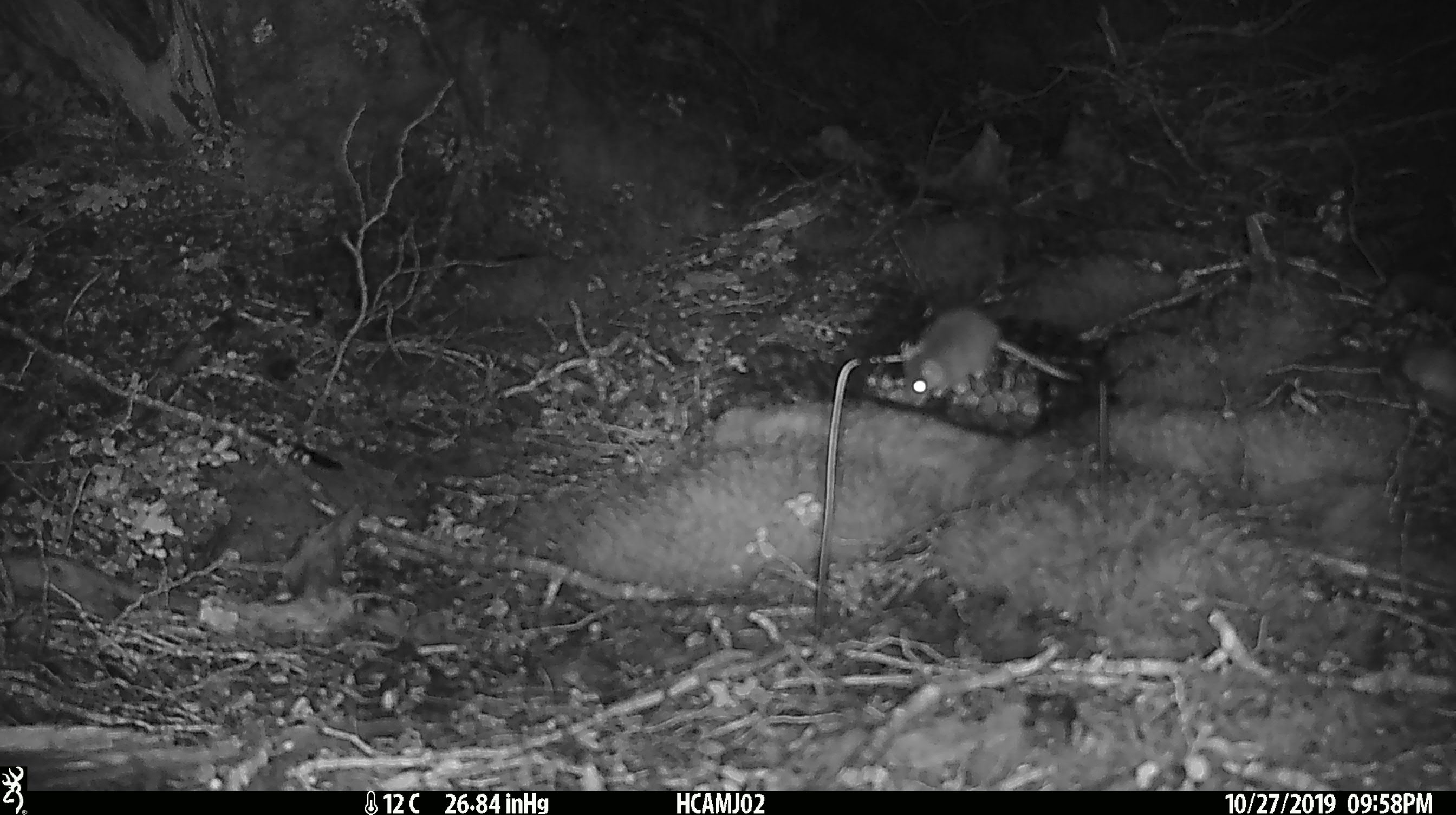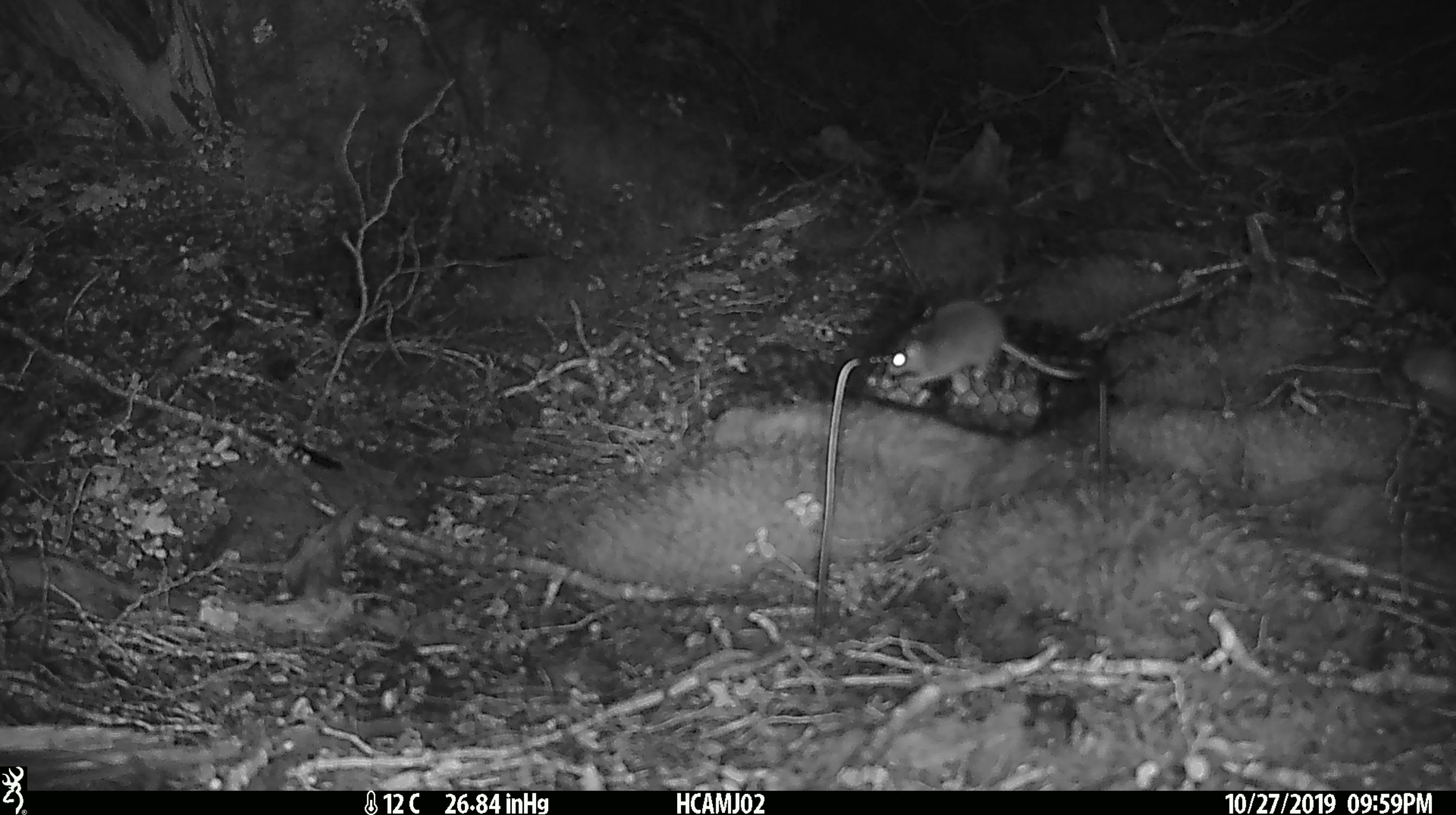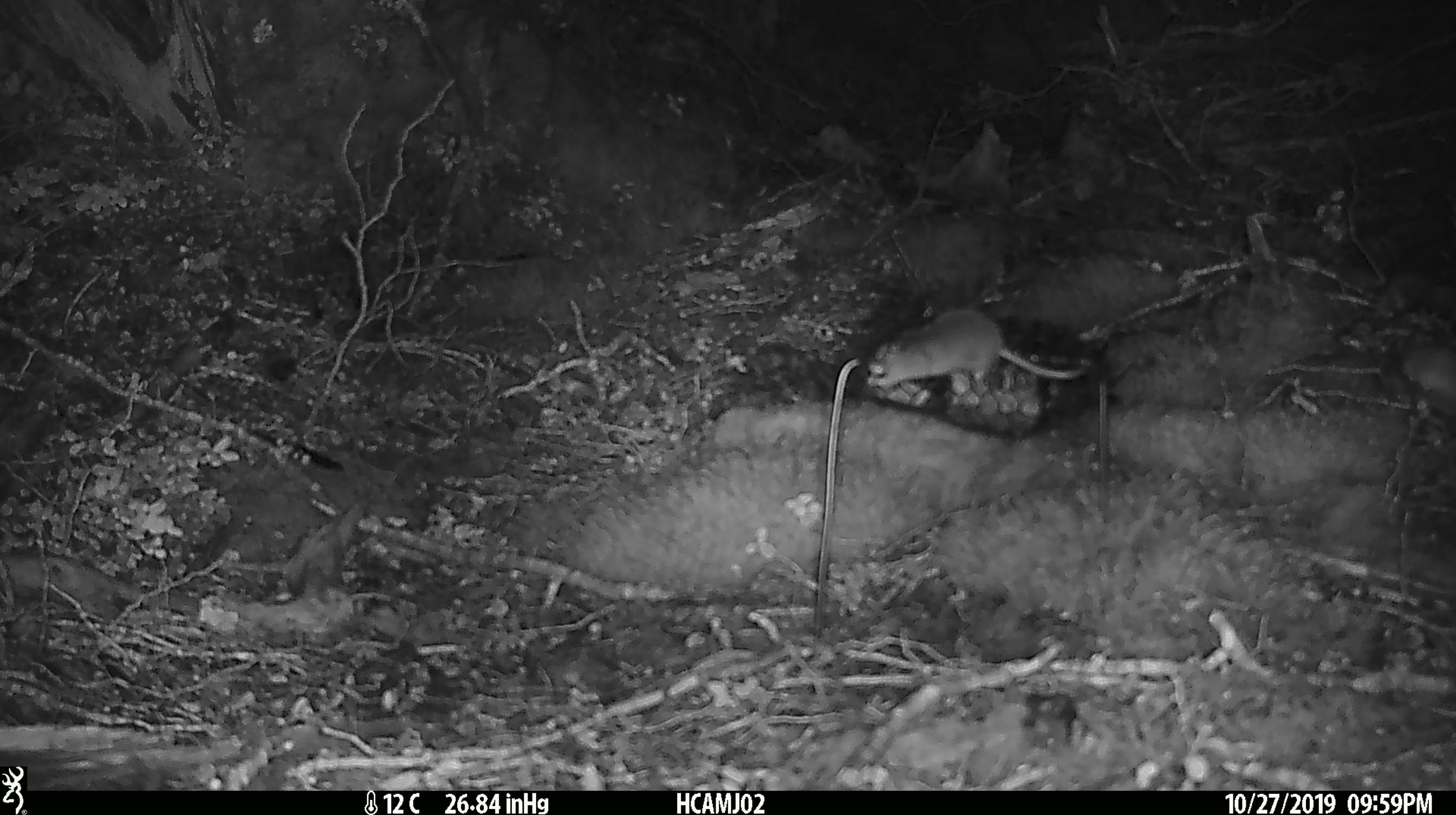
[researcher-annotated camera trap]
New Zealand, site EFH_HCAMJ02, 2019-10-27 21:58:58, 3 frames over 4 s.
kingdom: Animalia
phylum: Chordata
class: Mammalia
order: Rodentia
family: Muridae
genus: Mus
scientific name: Mus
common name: mouse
Mouse (Mus).